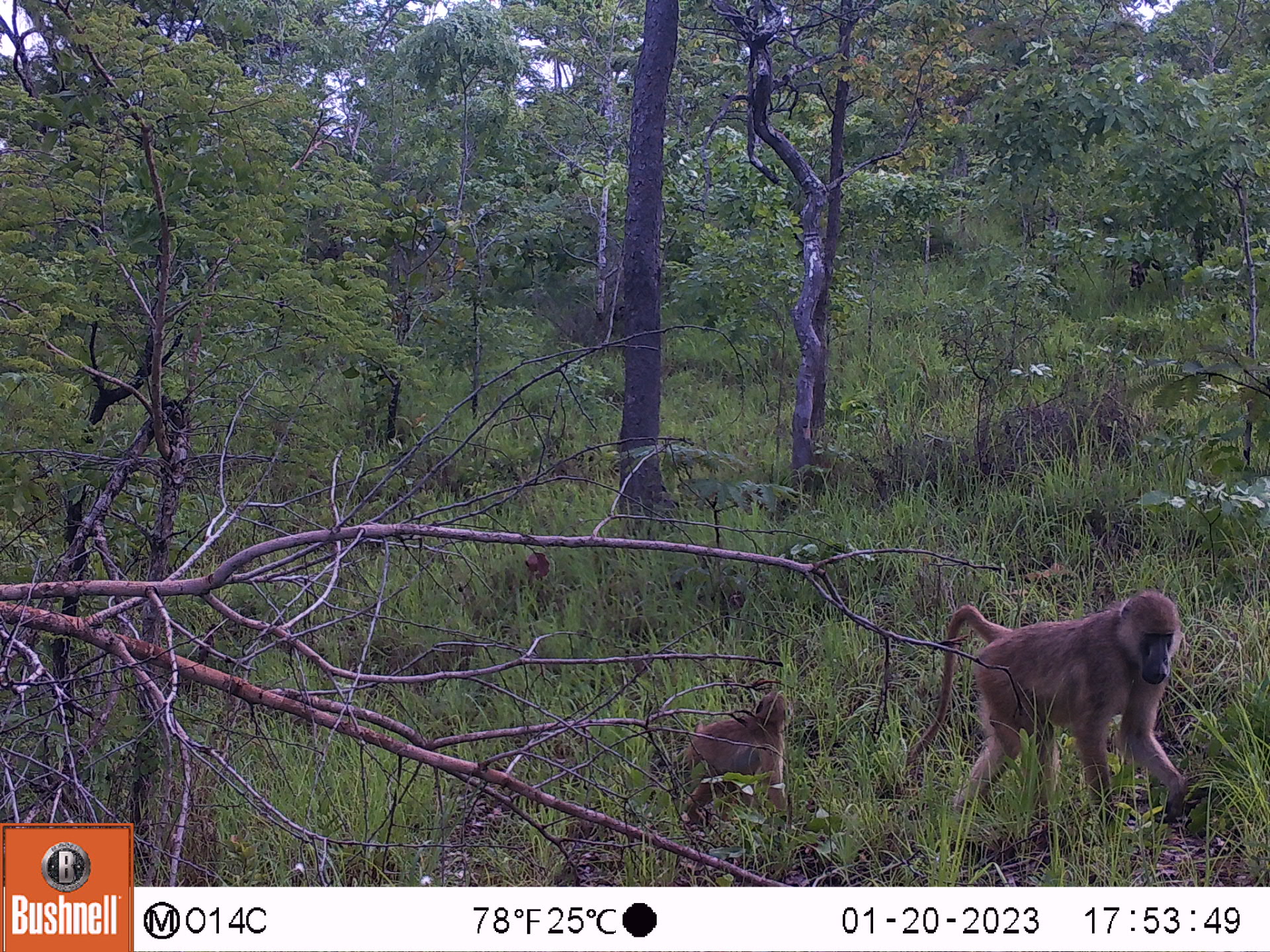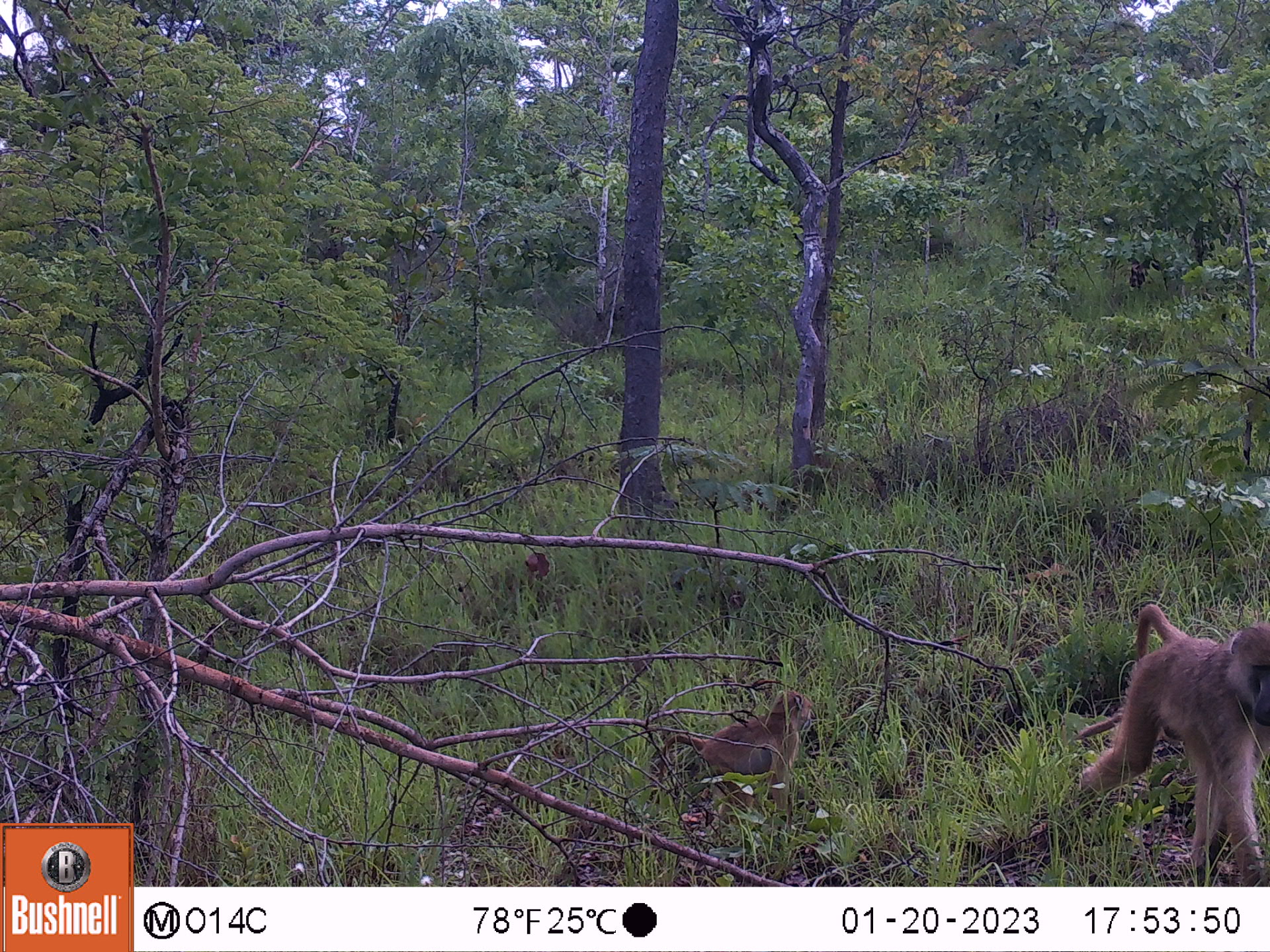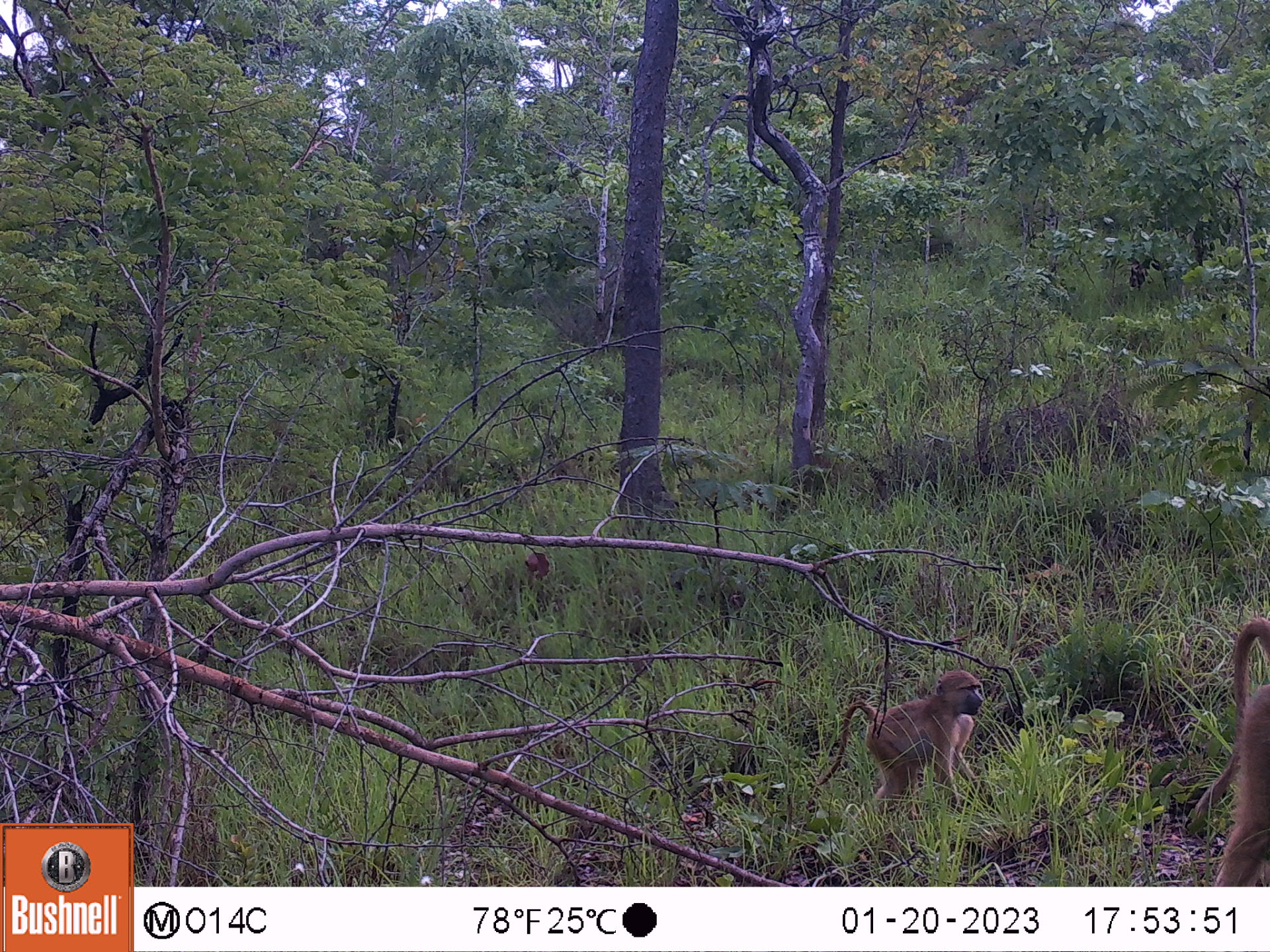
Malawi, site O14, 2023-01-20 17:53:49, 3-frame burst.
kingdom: Animalia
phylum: Chordata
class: Mammalia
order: Primates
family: Cercopithecidae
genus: Papio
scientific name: Papio cynocephalus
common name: yellow baboon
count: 2